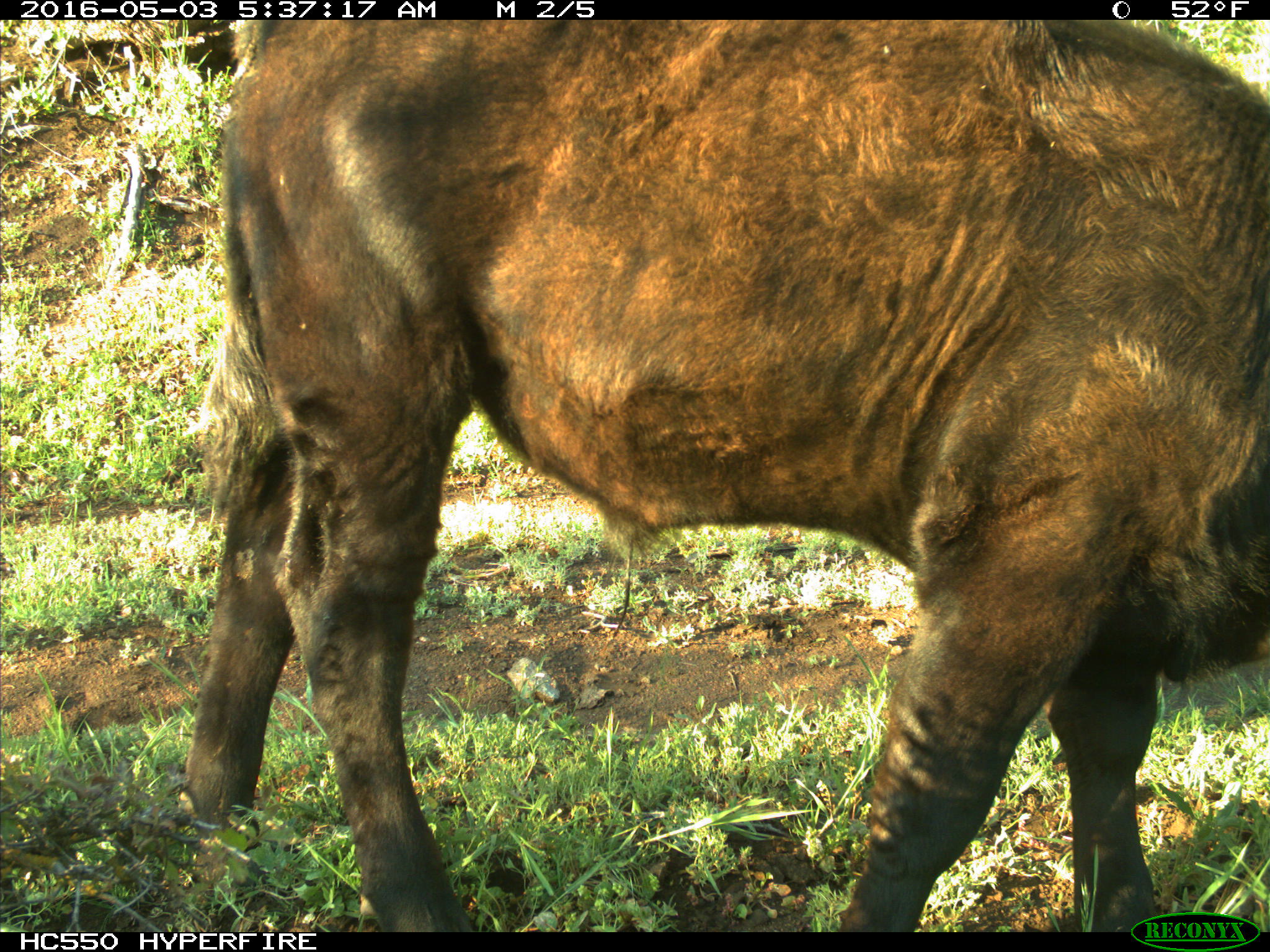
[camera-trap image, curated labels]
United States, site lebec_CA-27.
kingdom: Animalia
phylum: Chordata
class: Mammalia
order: Artiodactyla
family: Bovidae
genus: Bos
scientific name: Bos taurus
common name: domestic cow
Bos taurus (domestic cow).